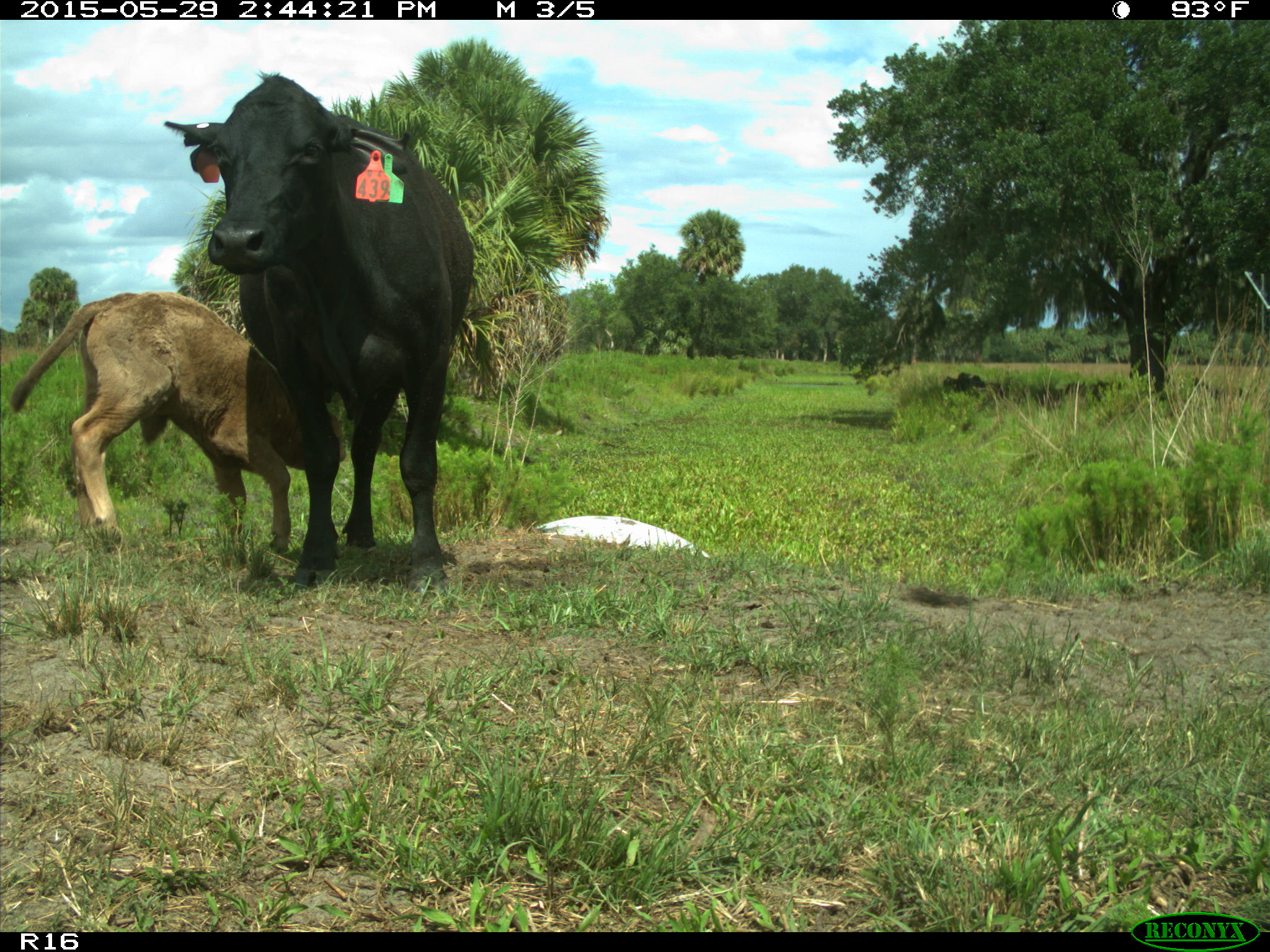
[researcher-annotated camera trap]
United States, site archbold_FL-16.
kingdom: Animalia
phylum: Chordata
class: Mammalia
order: Artiodactyla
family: Bovidae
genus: Bos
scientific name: Bos taurus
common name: domestic cow